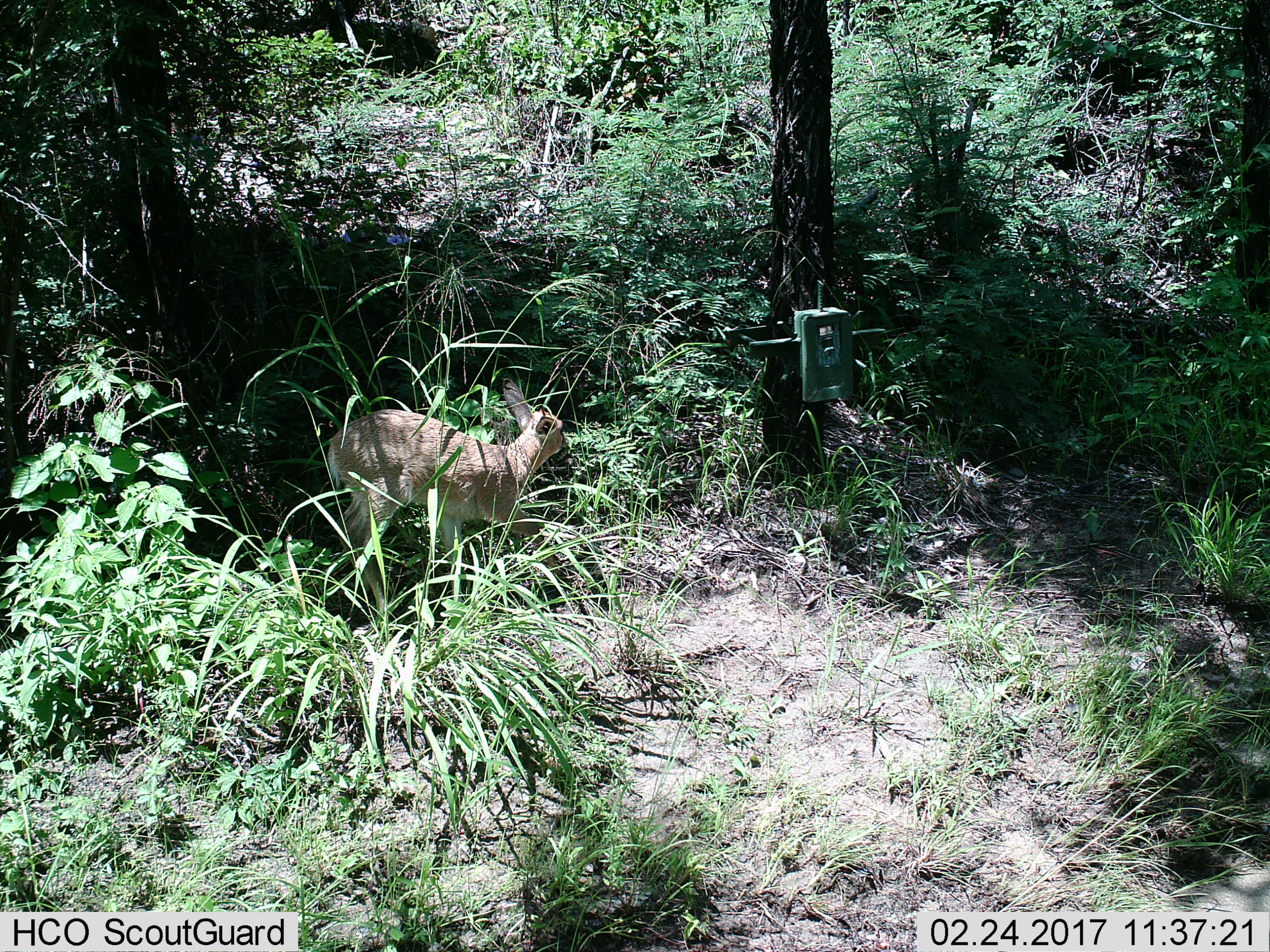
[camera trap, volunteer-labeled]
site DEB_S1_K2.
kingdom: Animalia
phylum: Chordata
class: Mammalia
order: Artiodactyla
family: Bovidae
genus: Sylvicapra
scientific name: Sylvicapra grimmia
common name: common duiker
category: duikercommongrey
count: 1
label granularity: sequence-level